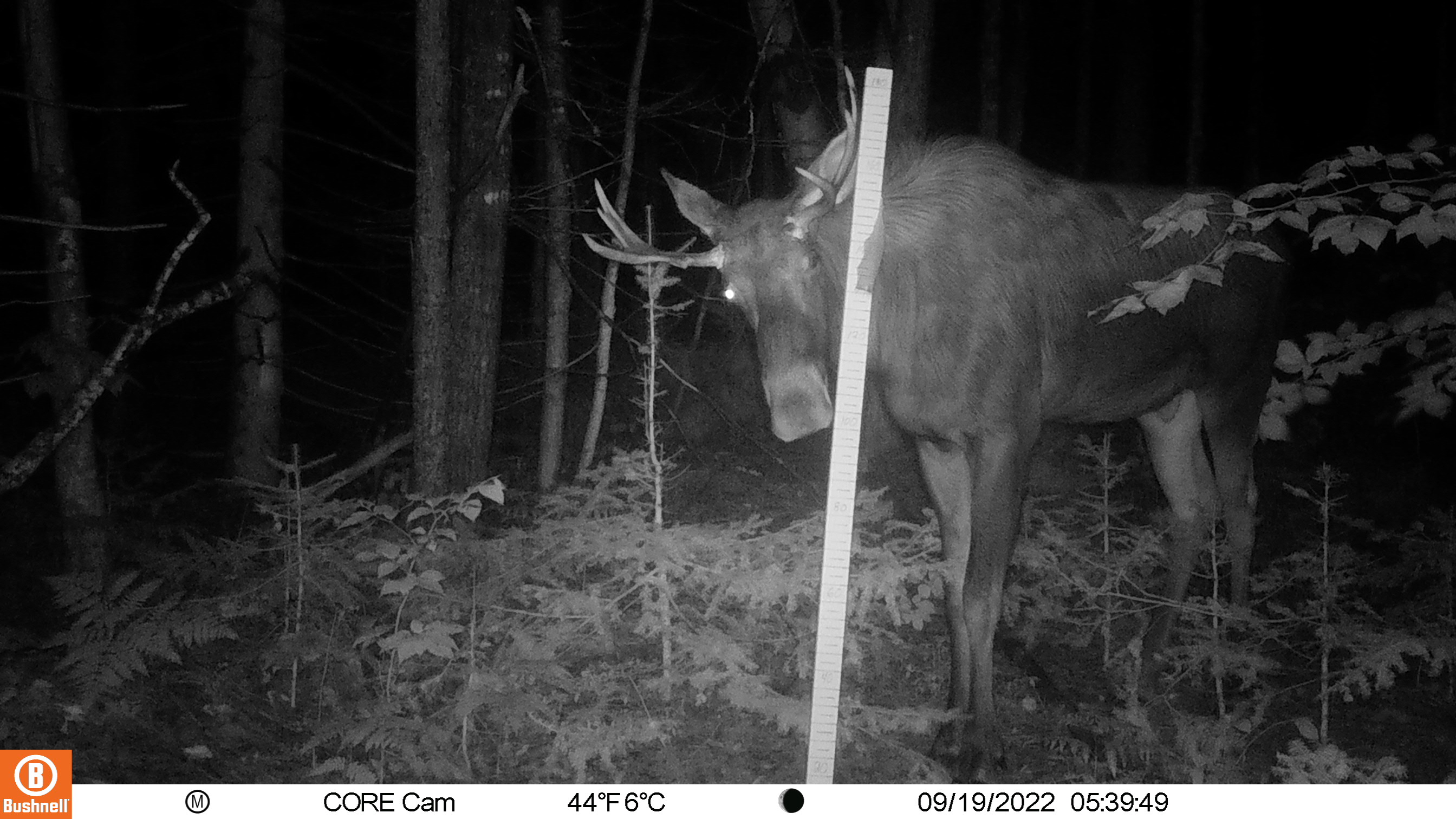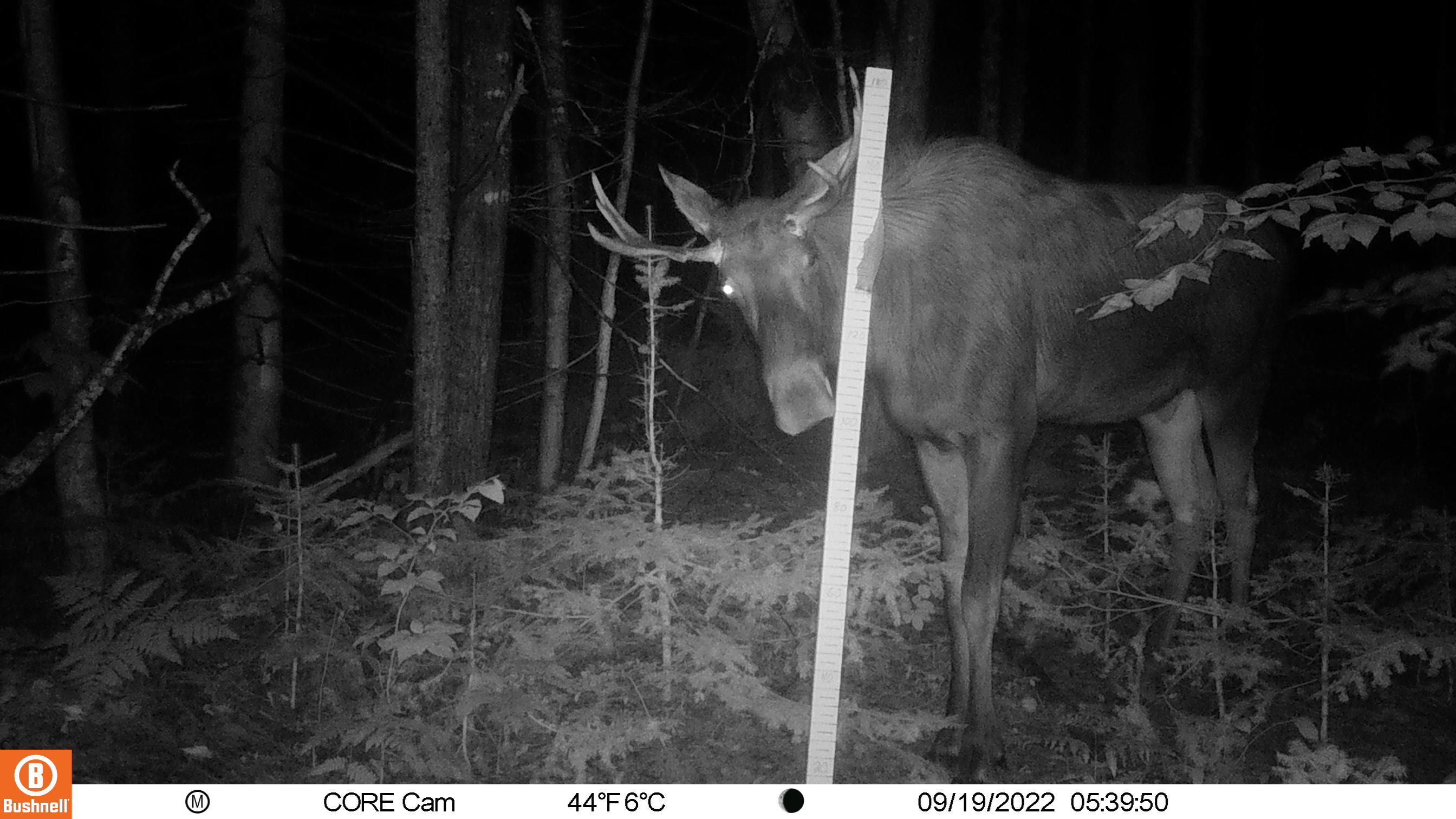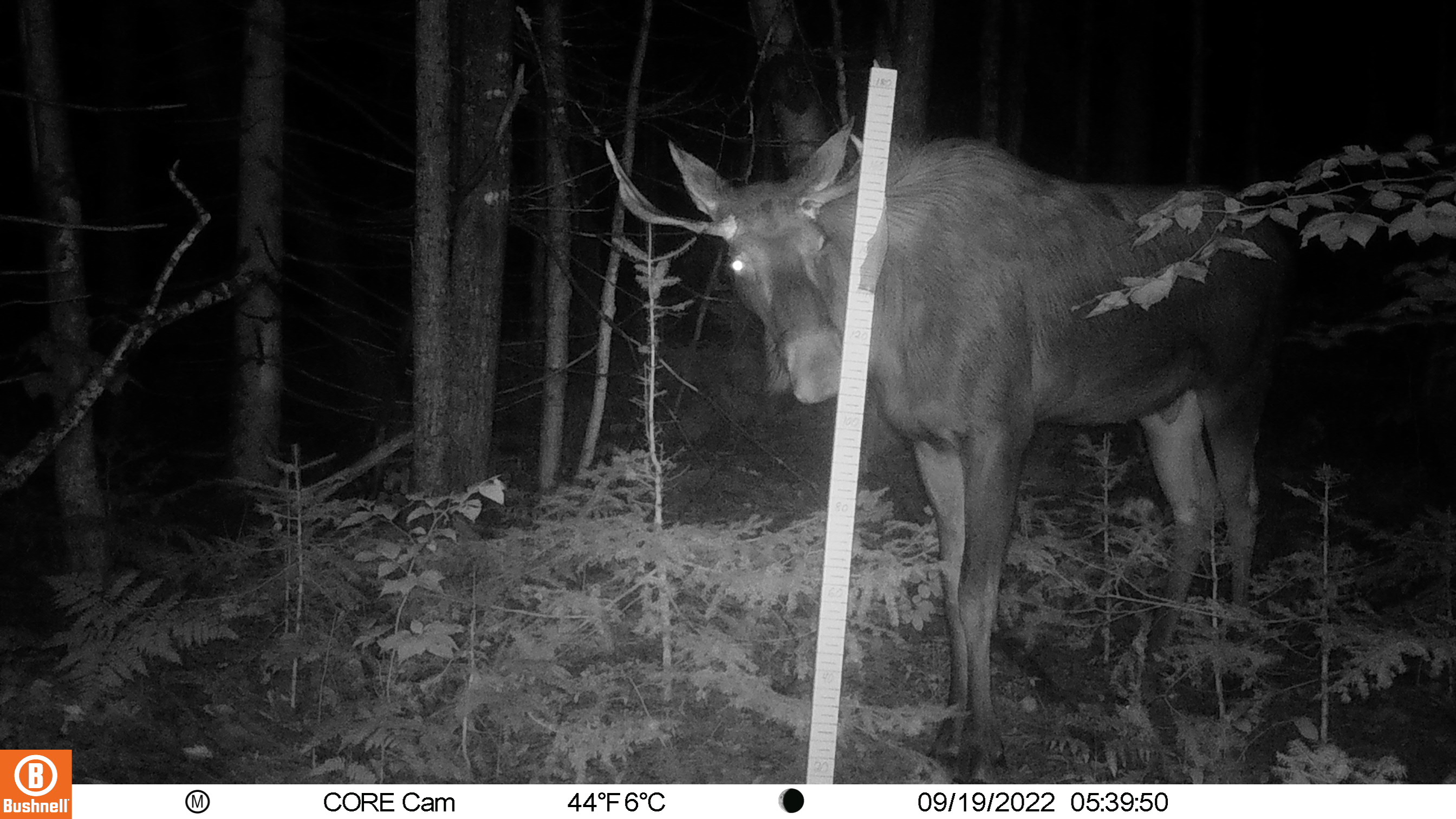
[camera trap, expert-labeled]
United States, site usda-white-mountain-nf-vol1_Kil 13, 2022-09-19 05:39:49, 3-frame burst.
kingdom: Animalia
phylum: Chordata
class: Mammalia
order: Artiodactyla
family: Cervidae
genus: Alces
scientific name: Alces alces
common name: moose